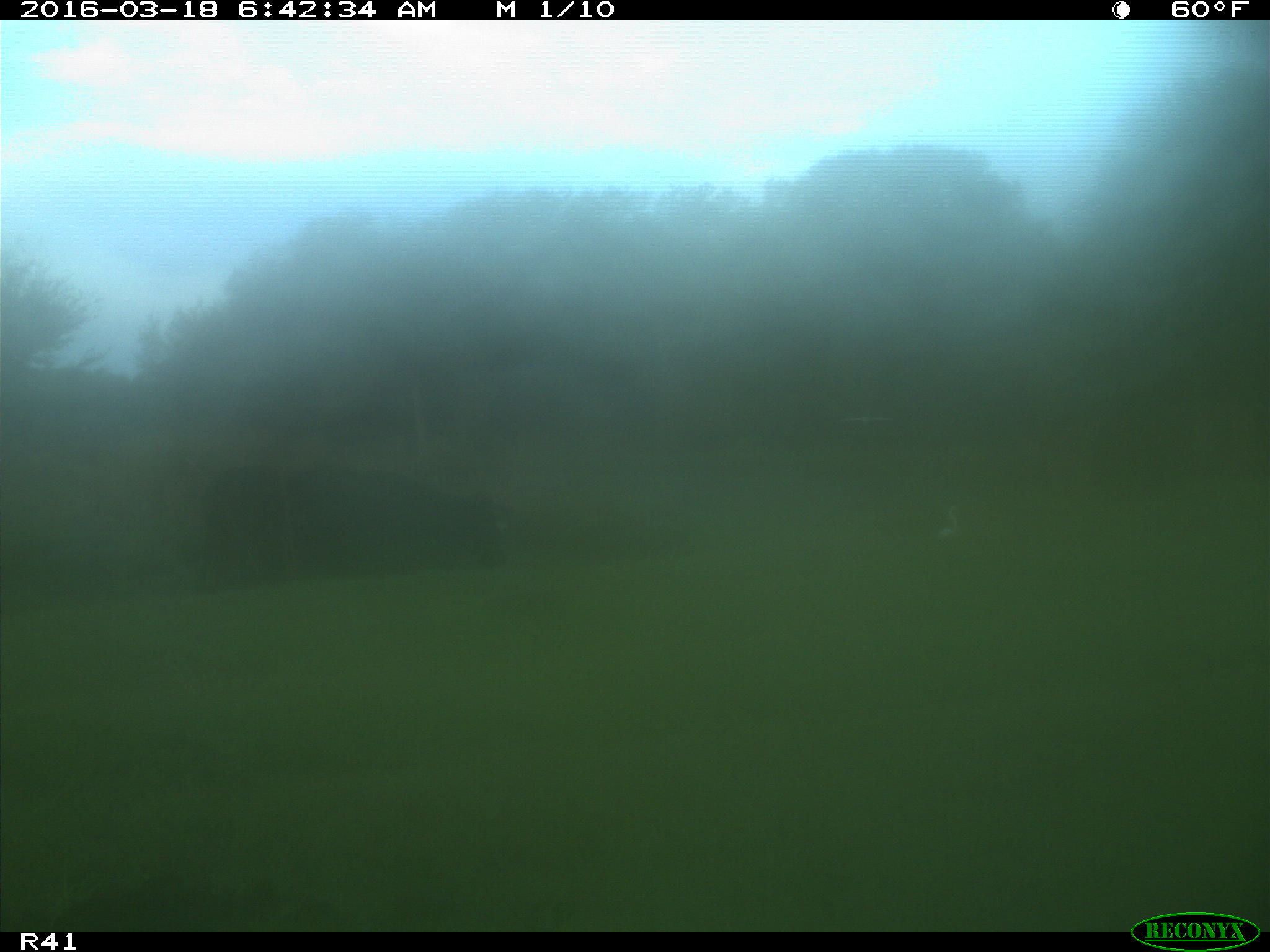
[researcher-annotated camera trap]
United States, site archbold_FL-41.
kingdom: Animalia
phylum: Chordata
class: Mammalia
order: Artiodactyla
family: Bovidae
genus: Bos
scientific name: Bos taurus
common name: domestic cow